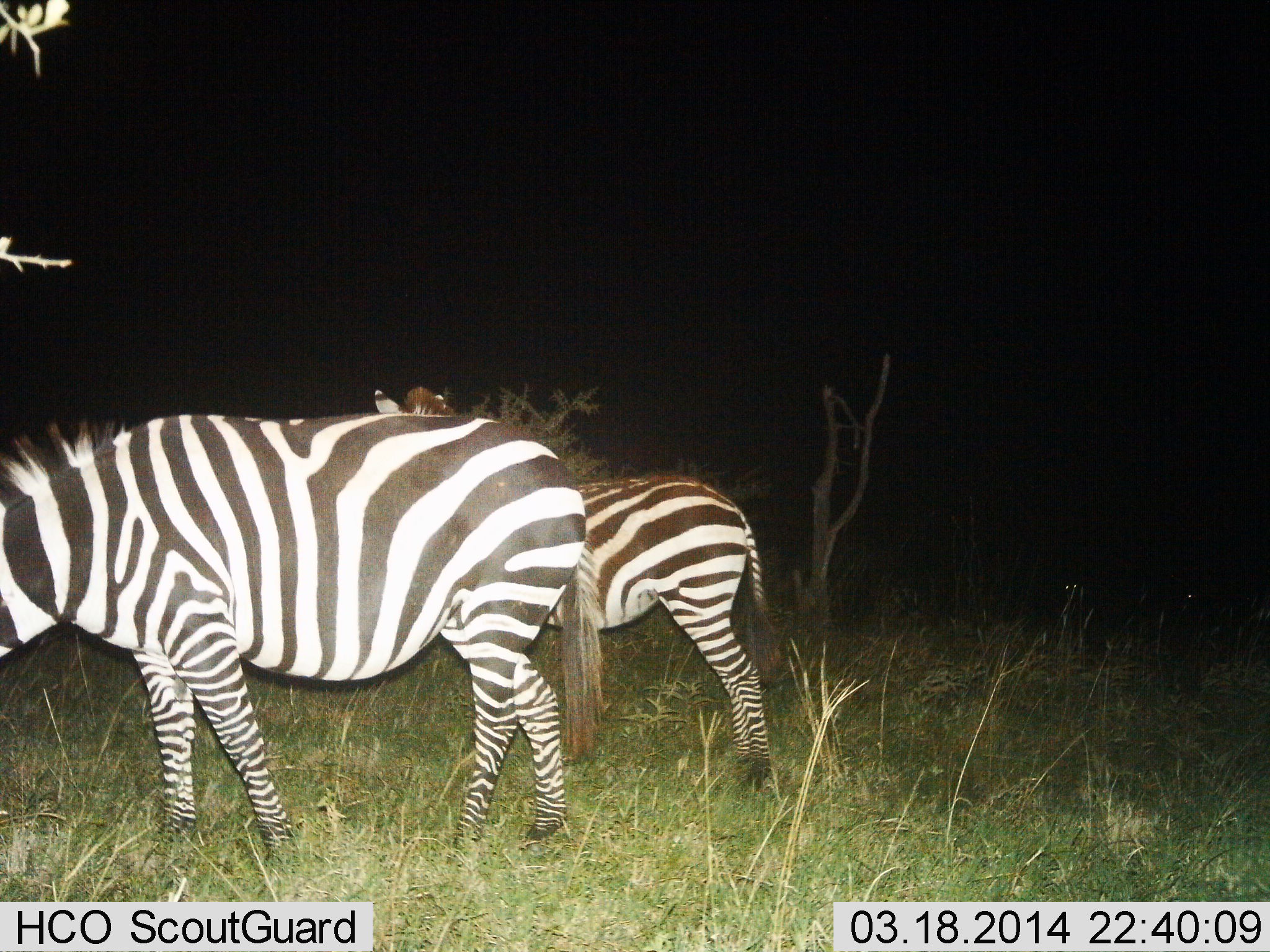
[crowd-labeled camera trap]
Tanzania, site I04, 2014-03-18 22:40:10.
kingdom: Animalia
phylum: Chordata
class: Mammalia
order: Perissodactyla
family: Equidae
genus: Equus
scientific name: Equus quagga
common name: plains zebra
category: zebra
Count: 2.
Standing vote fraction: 100%.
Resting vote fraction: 0%.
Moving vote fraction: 10%.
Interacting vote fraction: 0%.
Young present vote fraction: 30%.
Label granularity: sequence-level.